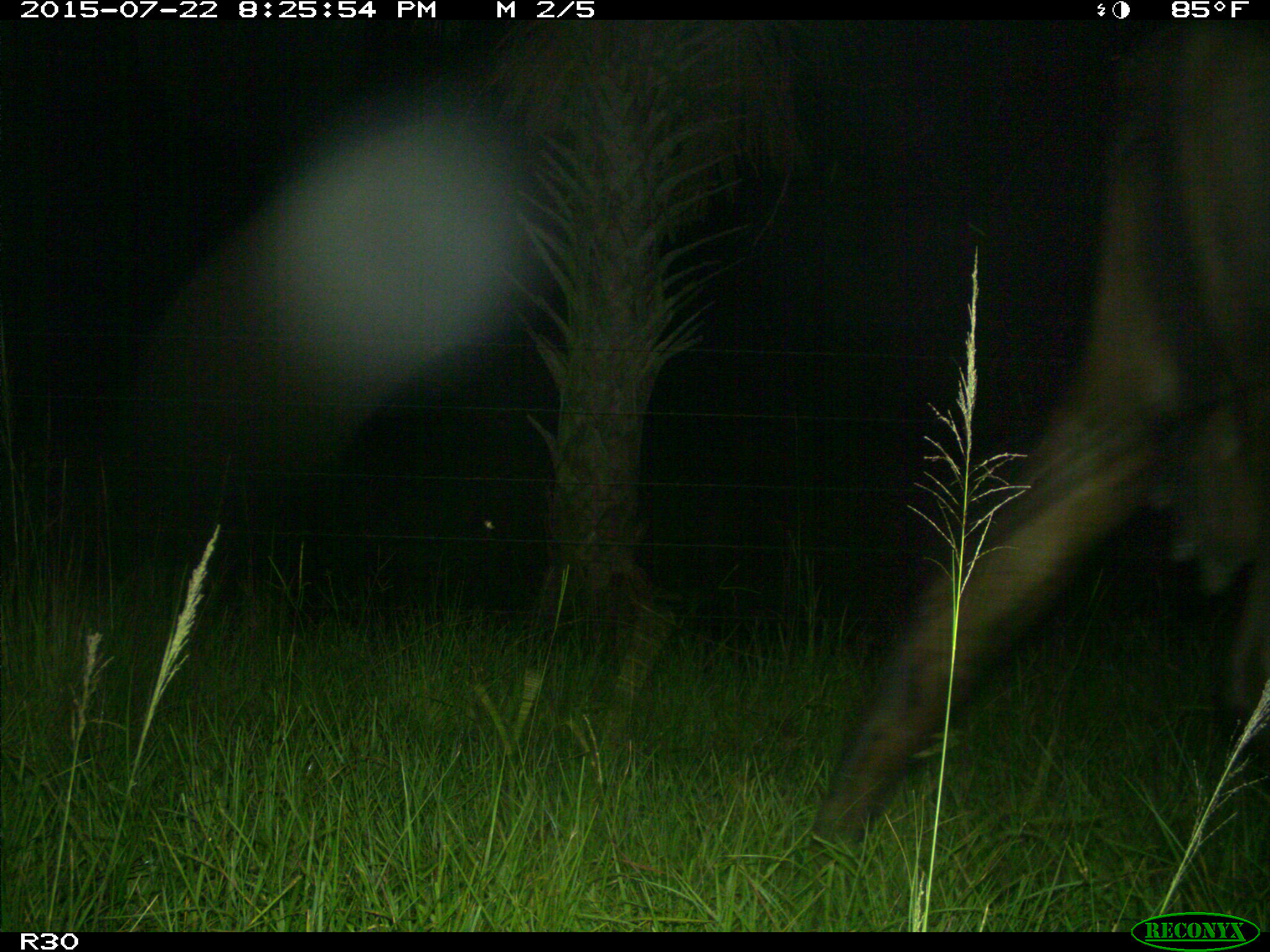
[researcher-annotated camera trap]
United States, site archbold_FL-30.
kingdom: Animalia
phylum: Chordata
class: Mammalia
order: Artiodactyla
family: Bovidae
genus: Bos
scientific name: Bos taurus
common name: domestic cow